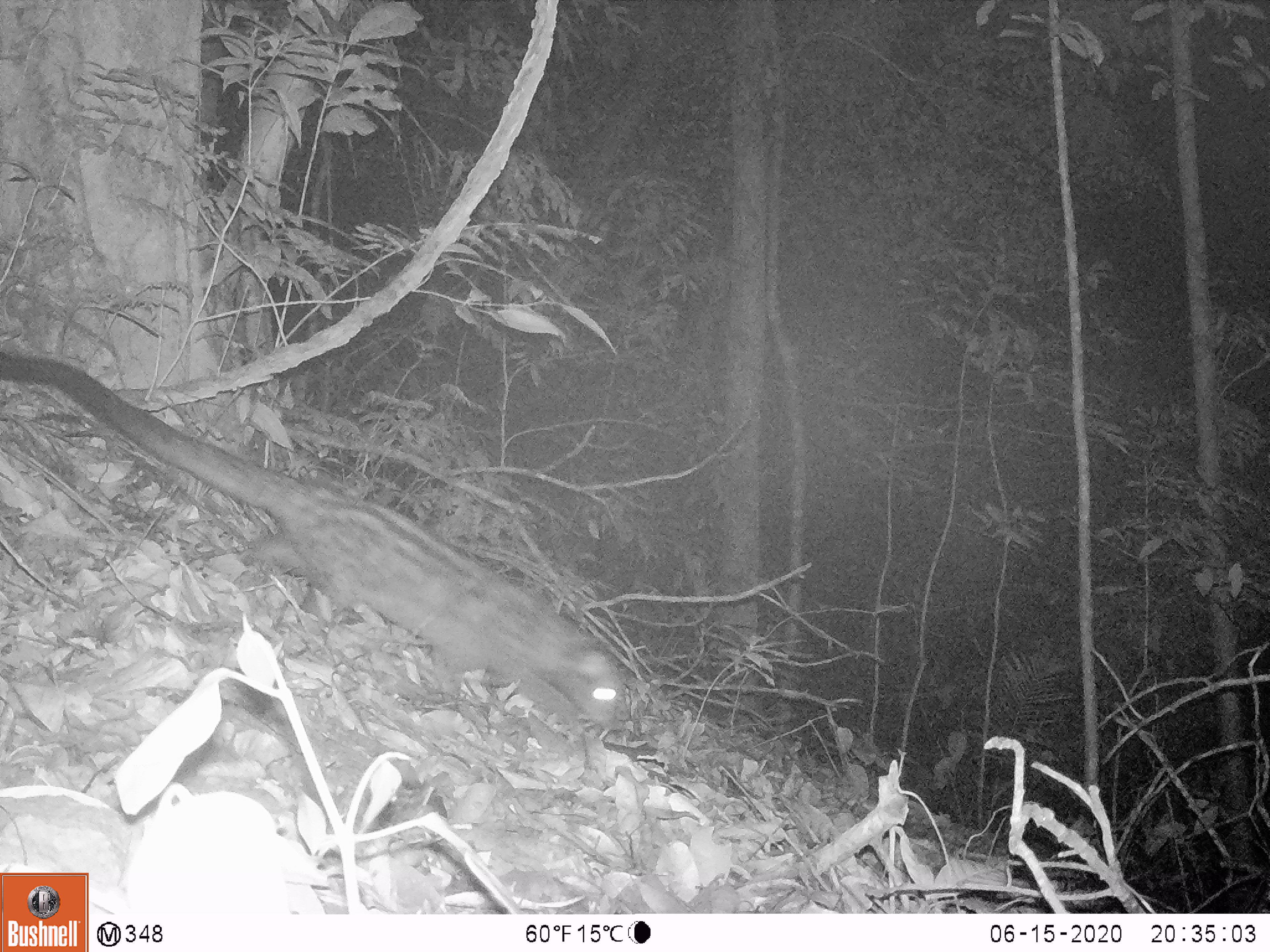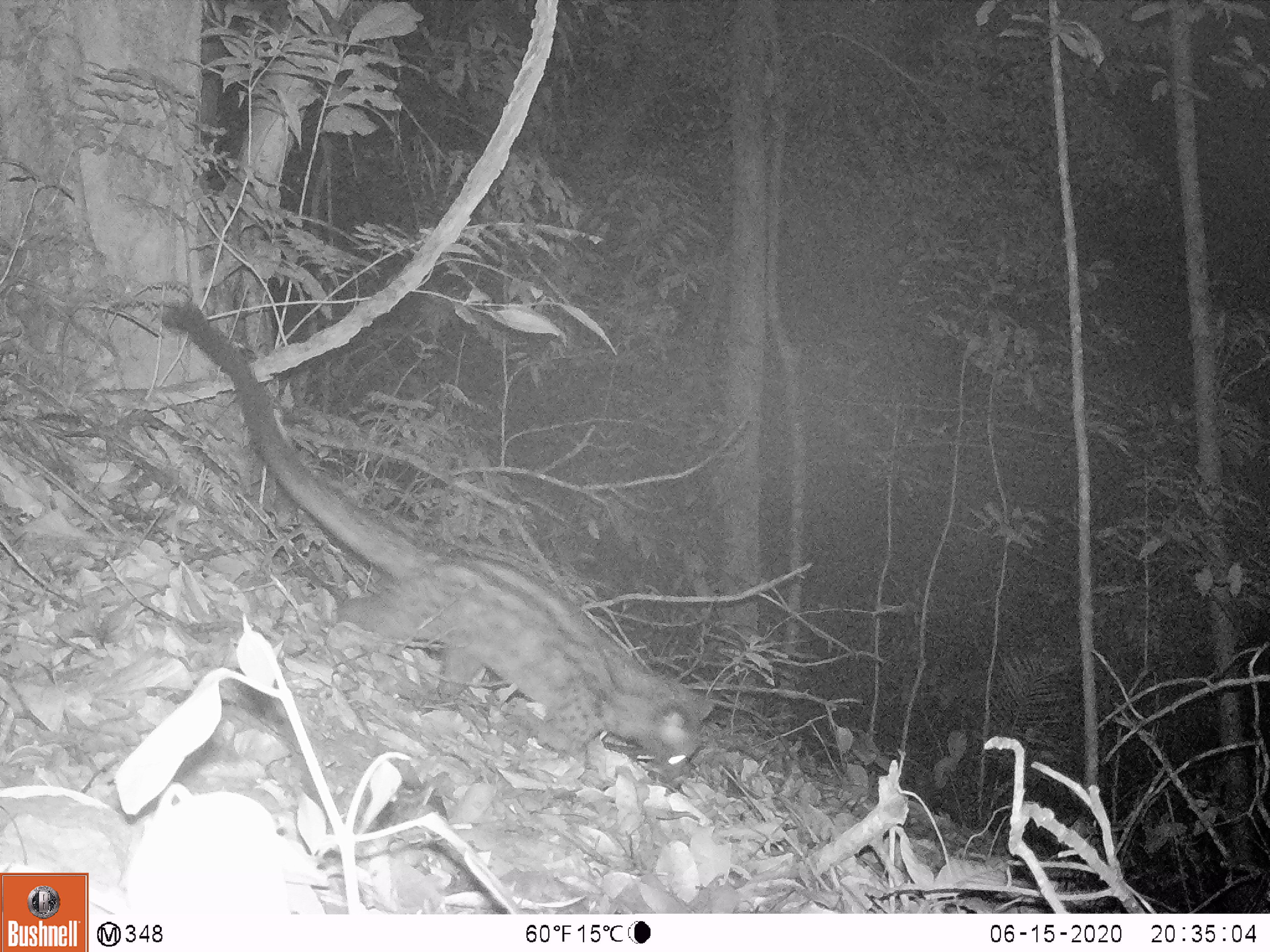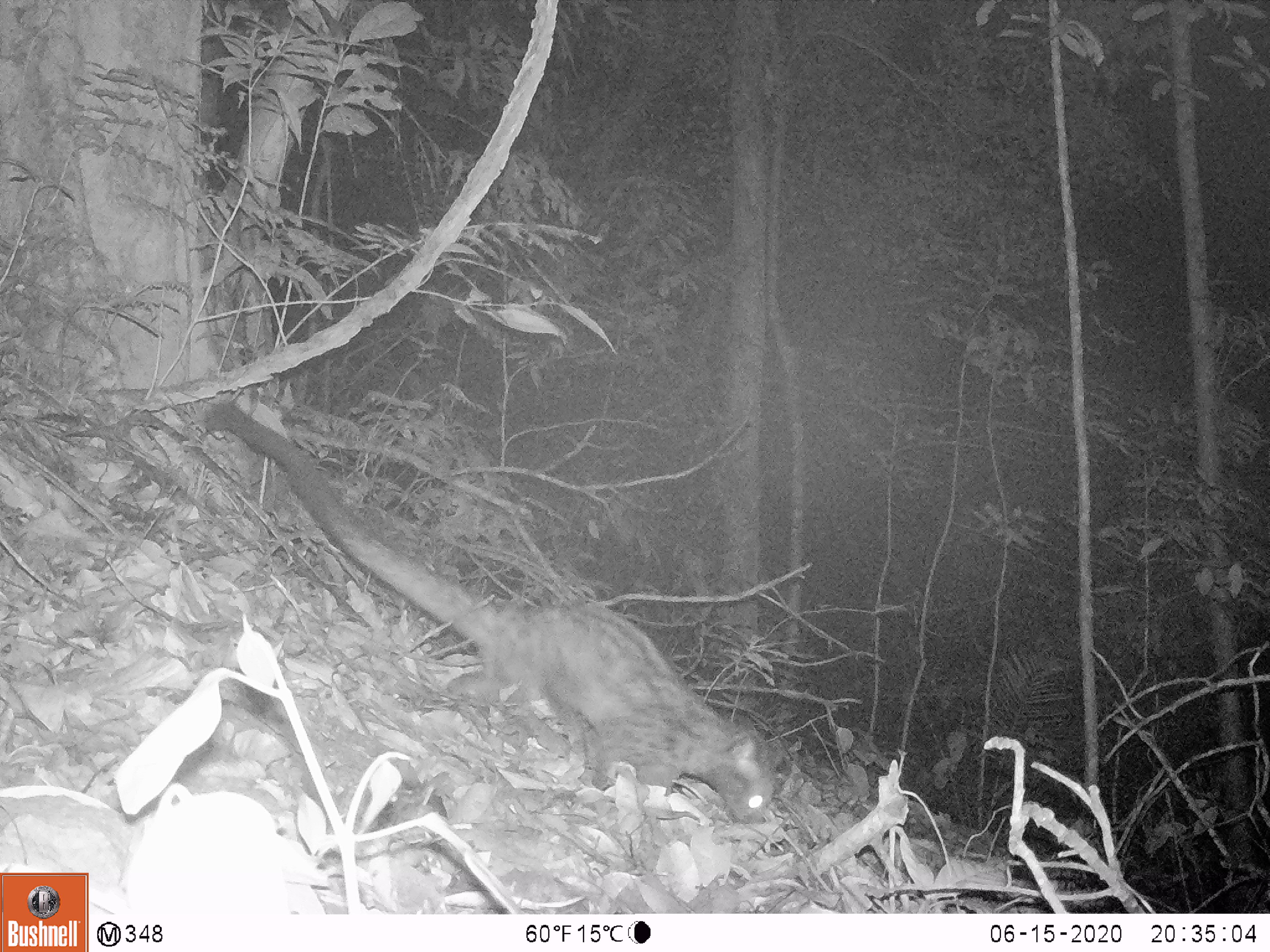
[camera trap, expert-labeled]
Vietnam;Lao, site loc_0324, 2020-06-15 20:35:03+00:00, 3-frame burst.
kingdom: Animalia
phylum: Chordata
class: Mammalia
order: Carnivora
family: Viverridae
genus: Paradoxurus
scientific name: Paradoxurus hermaphroditus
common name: common palm civet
Common palm civet (Paradoxurus hermaphroditus). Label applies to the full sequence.